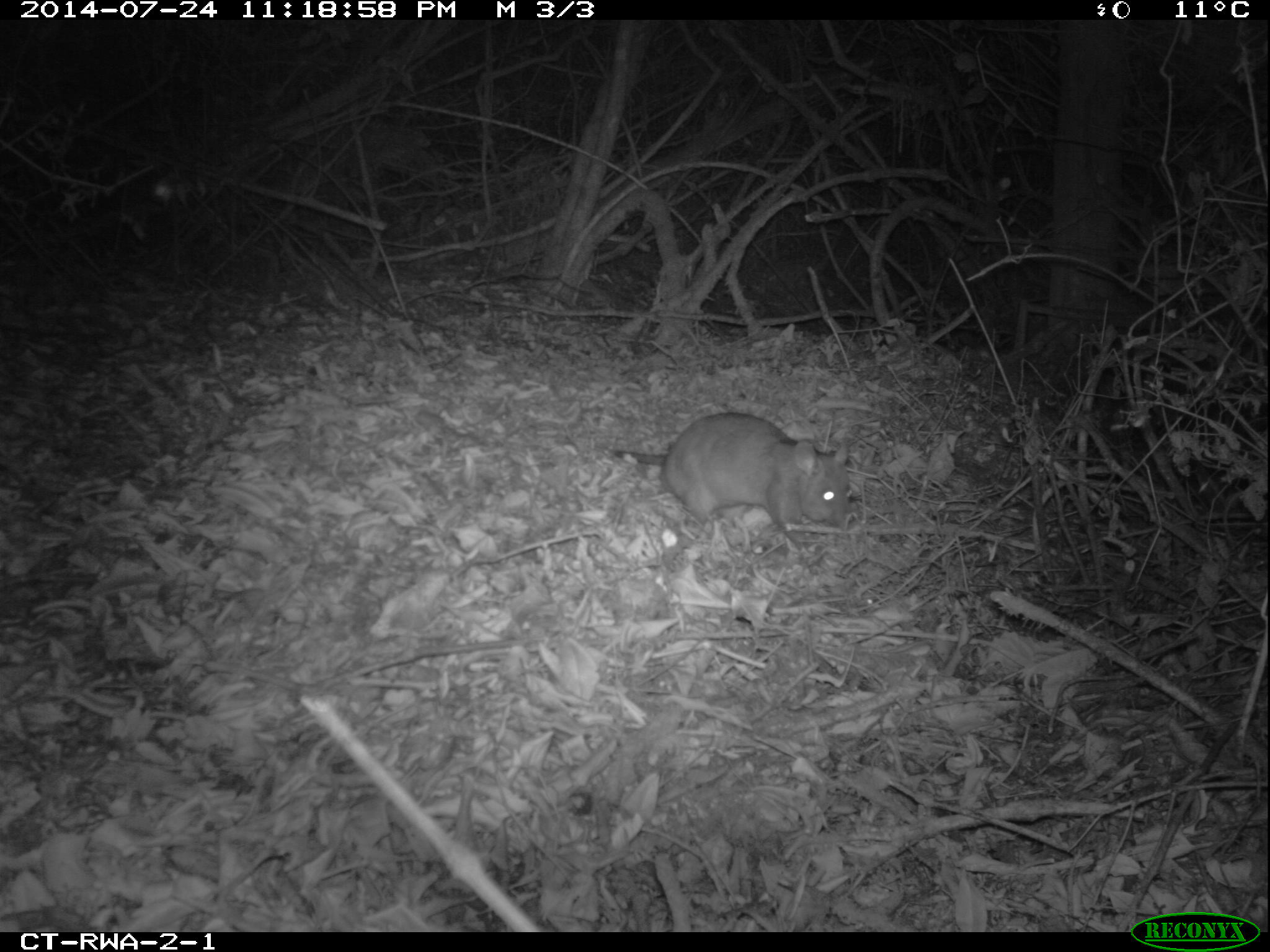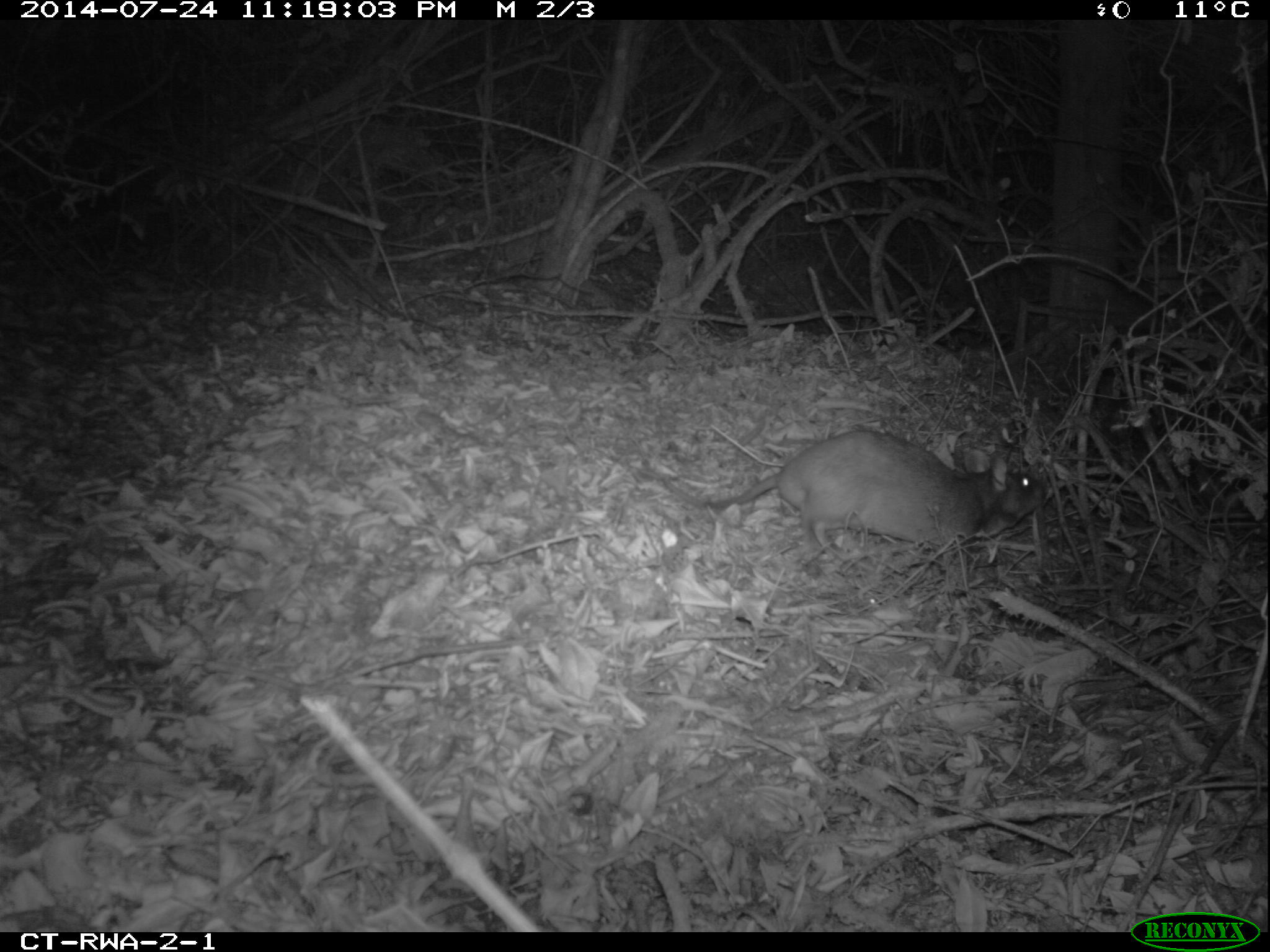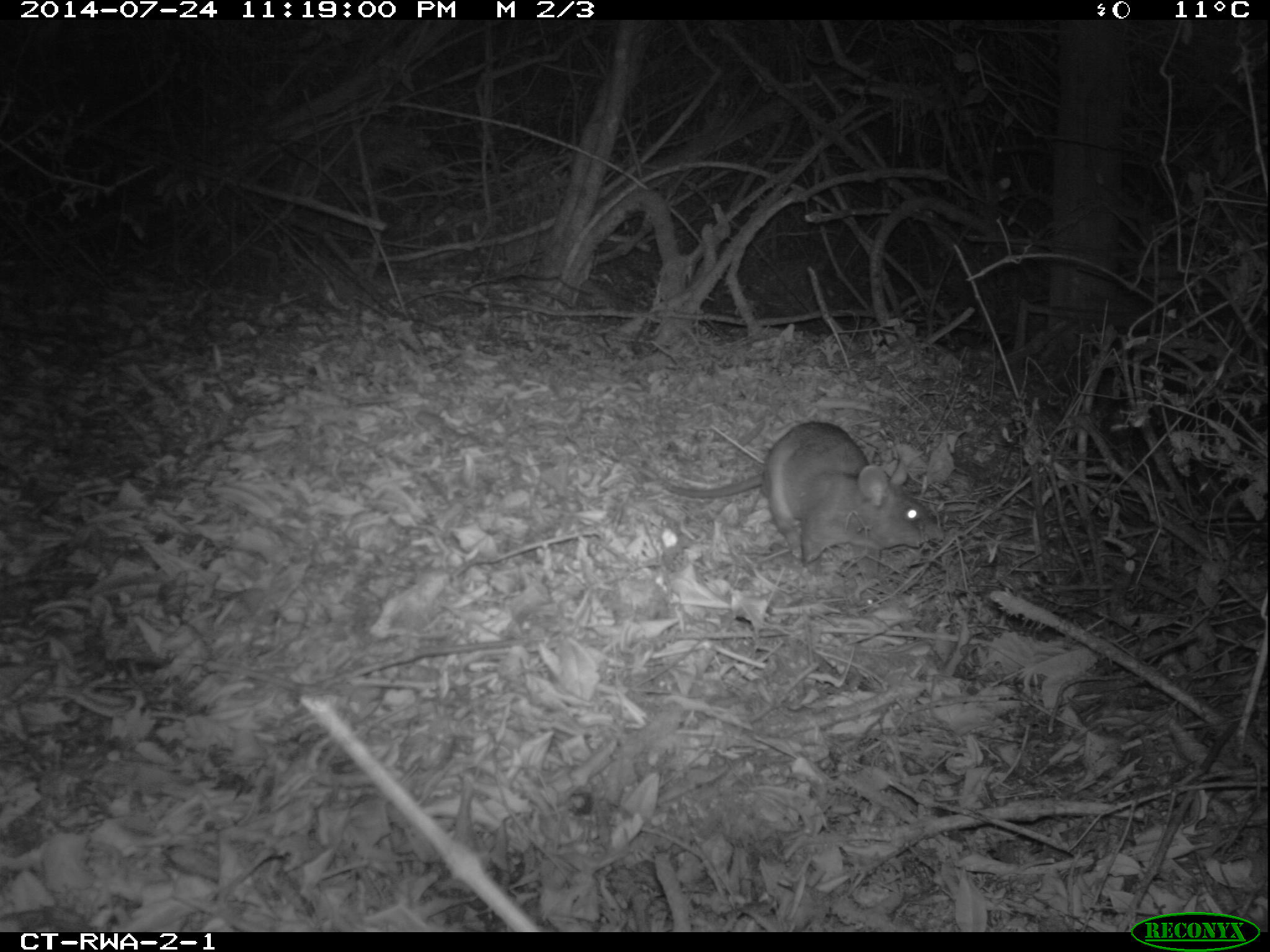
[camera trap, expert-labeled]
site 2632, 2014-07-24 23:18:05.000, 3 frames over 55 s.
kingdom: Animalia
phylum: Chordata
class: Mammalia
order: Rodentia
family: Nesomyidae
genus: Cricetomys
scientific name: Cricetomys gambianus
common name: african giant pouched rat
Cricetomys gambianus (african giant pouched rat), count 1.